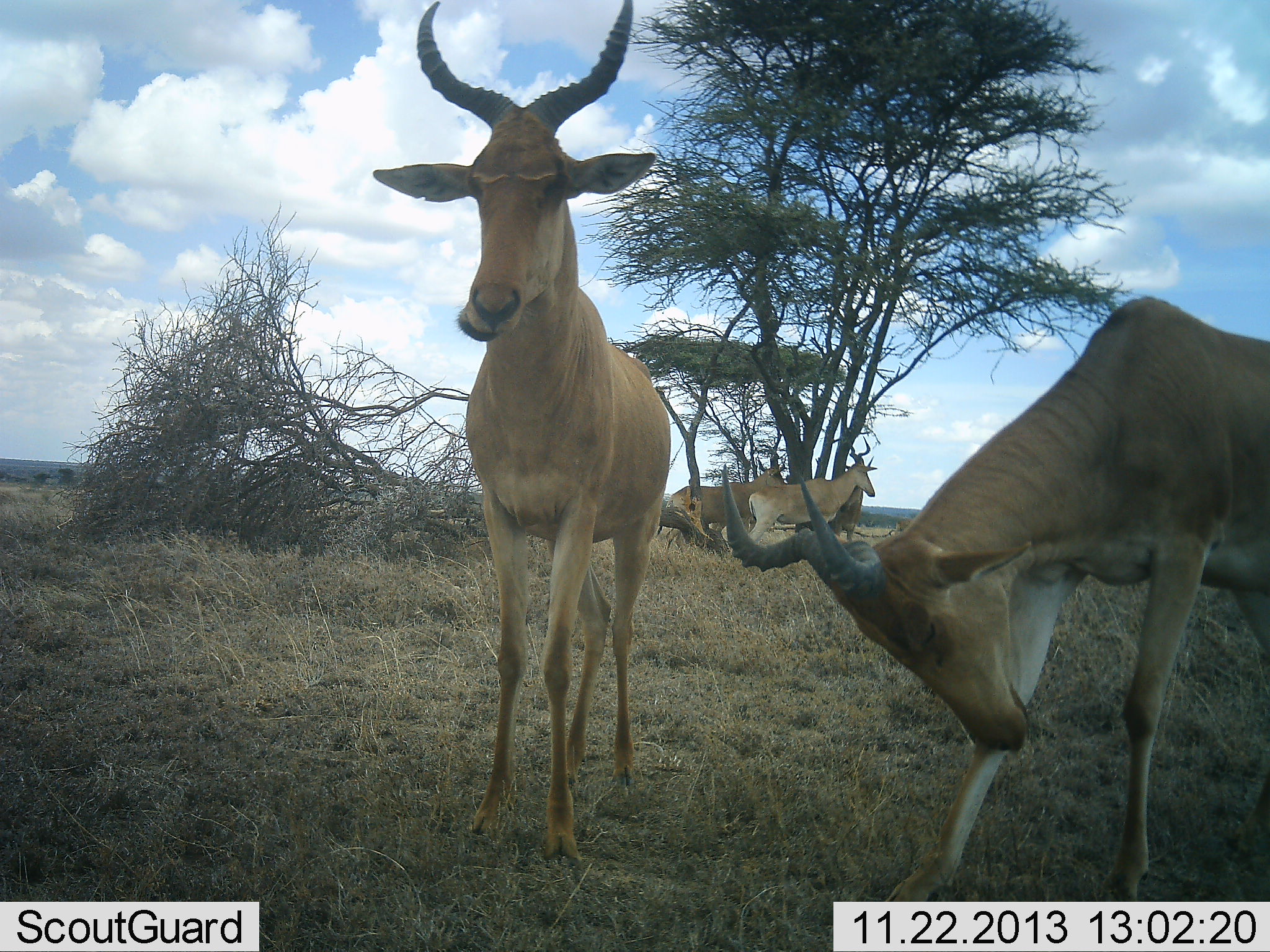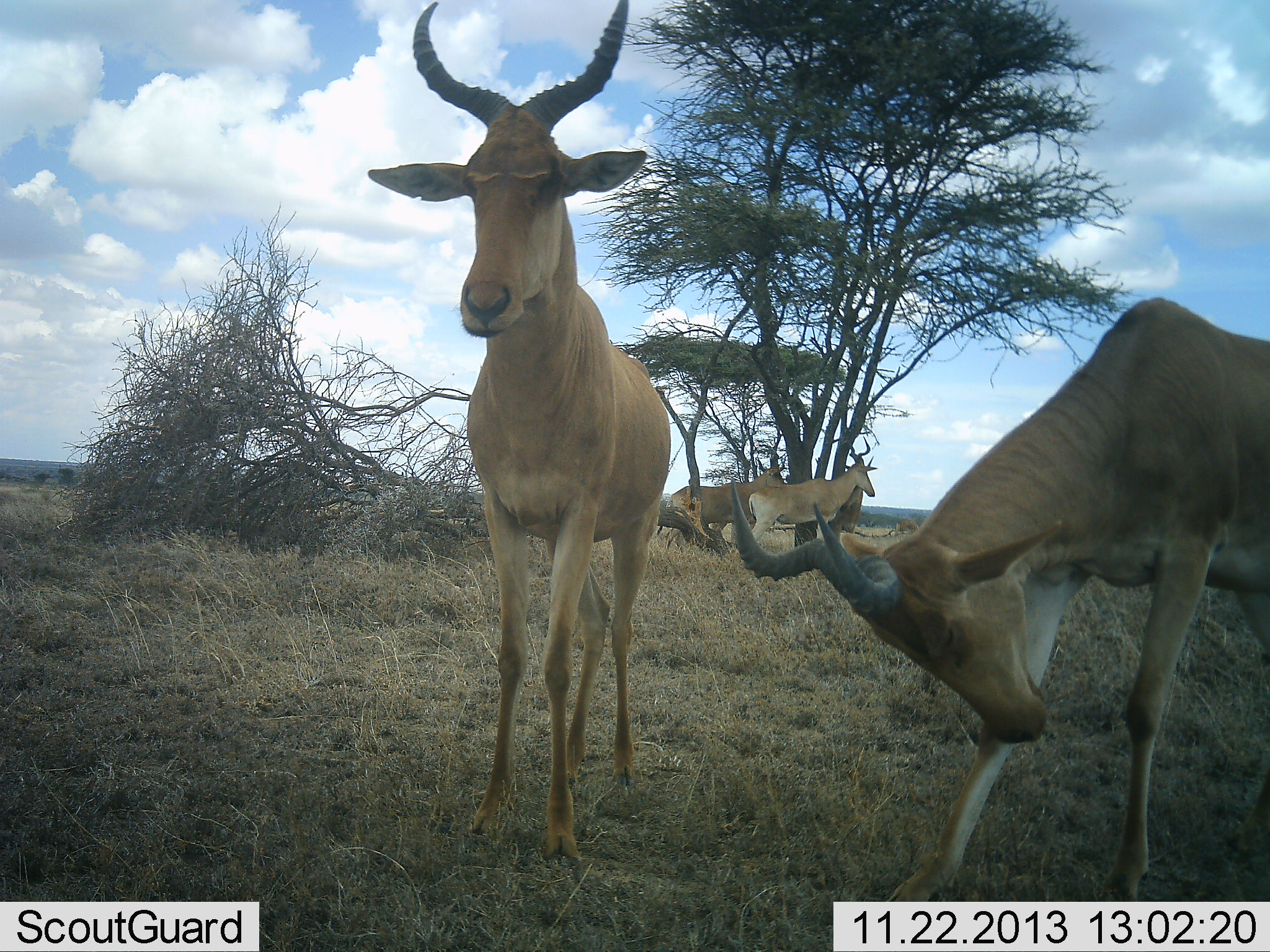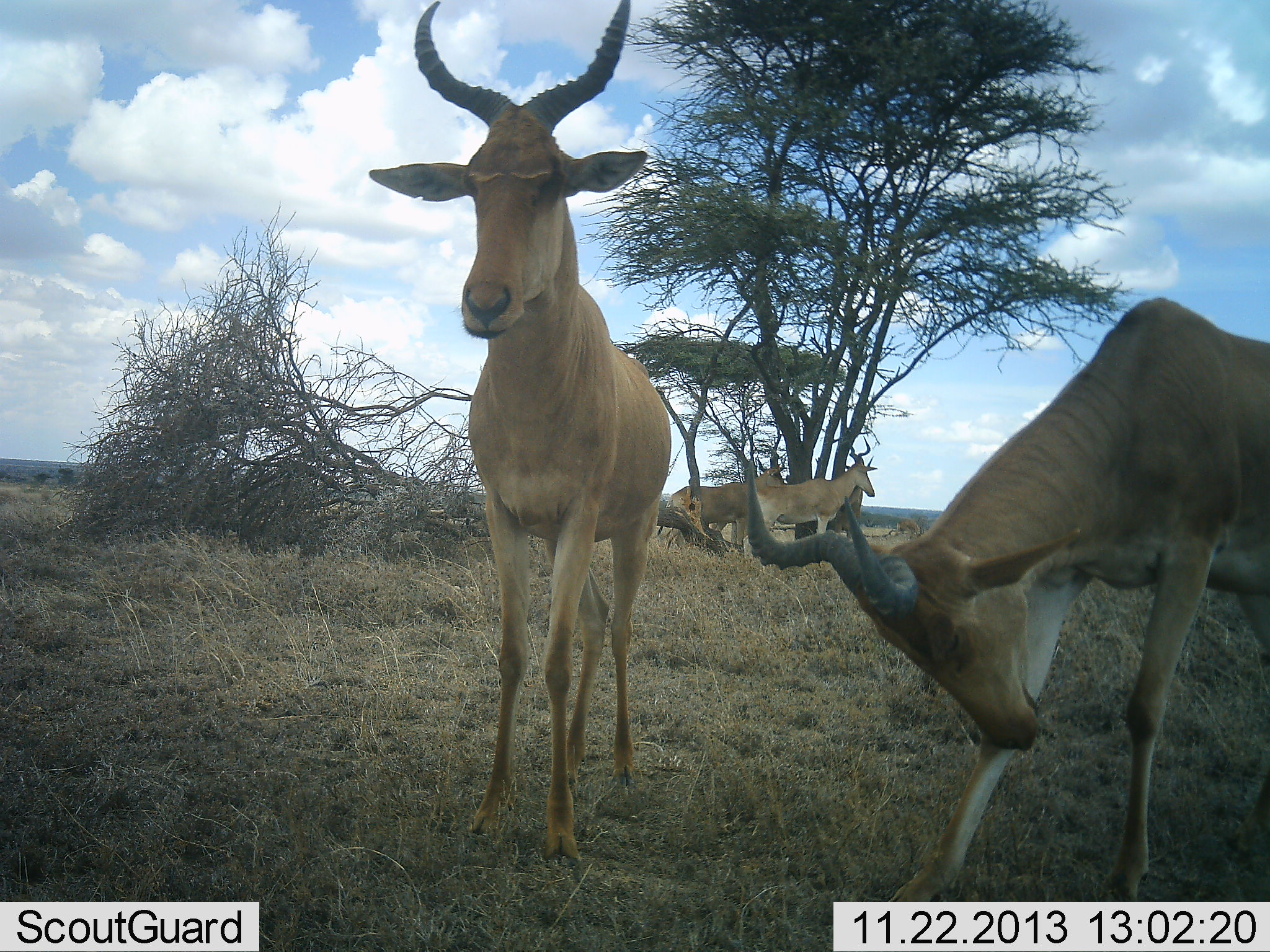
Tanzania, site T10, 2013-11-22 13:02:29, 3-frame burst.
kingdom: Animalia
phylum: Chordata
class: Mammalia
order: Artiodactyla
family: Bovidae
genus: Alcelaphus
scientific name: Alcelaphus buselaphus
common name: hartebeest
Hartebeest (Alcelaphus buselaphus), count 4. Behavior (volunteer vote fractions): standing 96%, resting 0%, moving 4%, interacting 13%. Young present (vote fraction): 0%. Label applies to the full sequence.